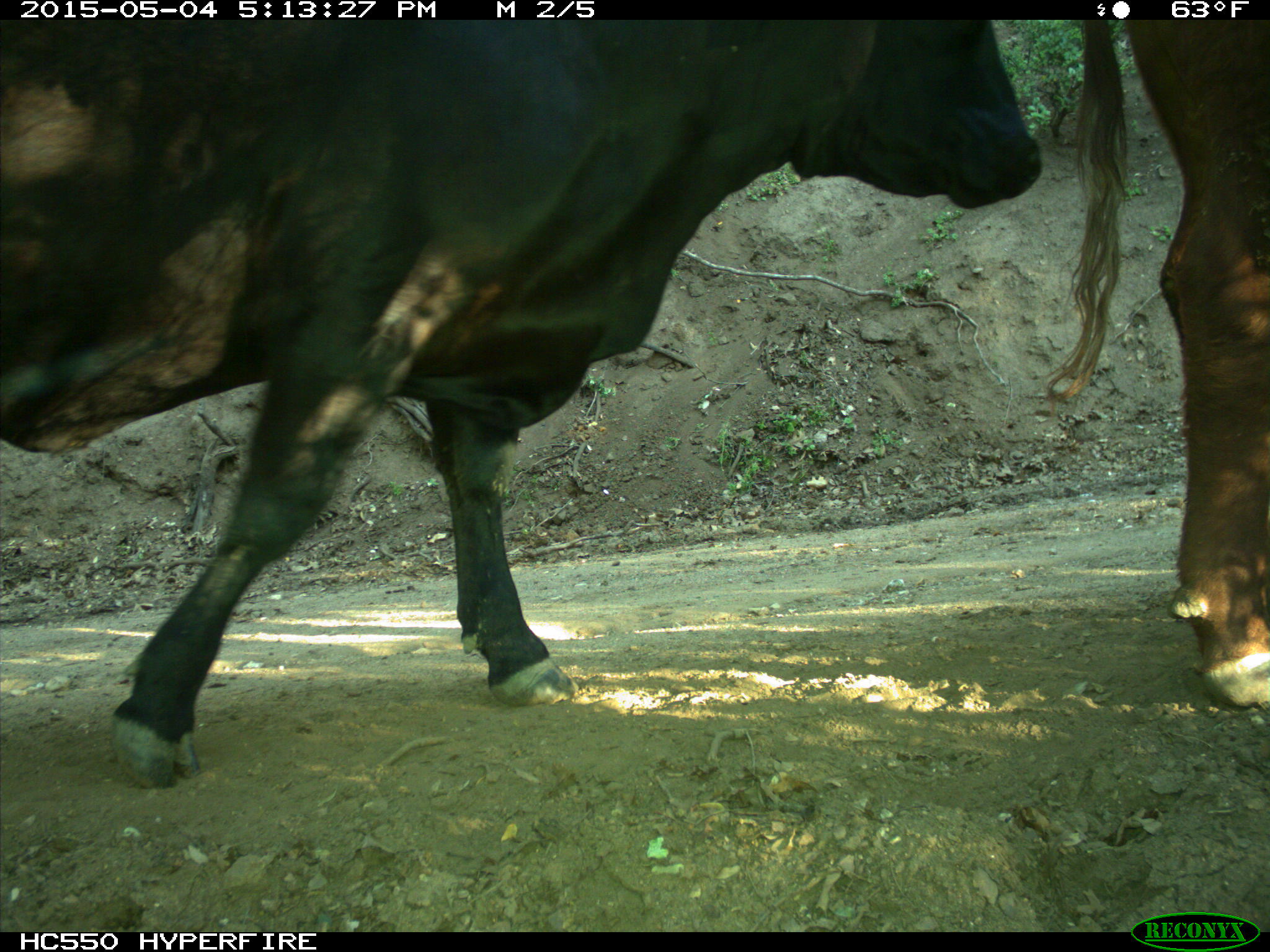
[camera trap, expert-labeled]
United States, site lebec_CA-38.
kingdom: Animalia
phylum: Chordata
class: Mammalia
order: Artiodactyla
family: Bovidae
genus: Bos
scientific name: Bos taurus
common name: domestic cow